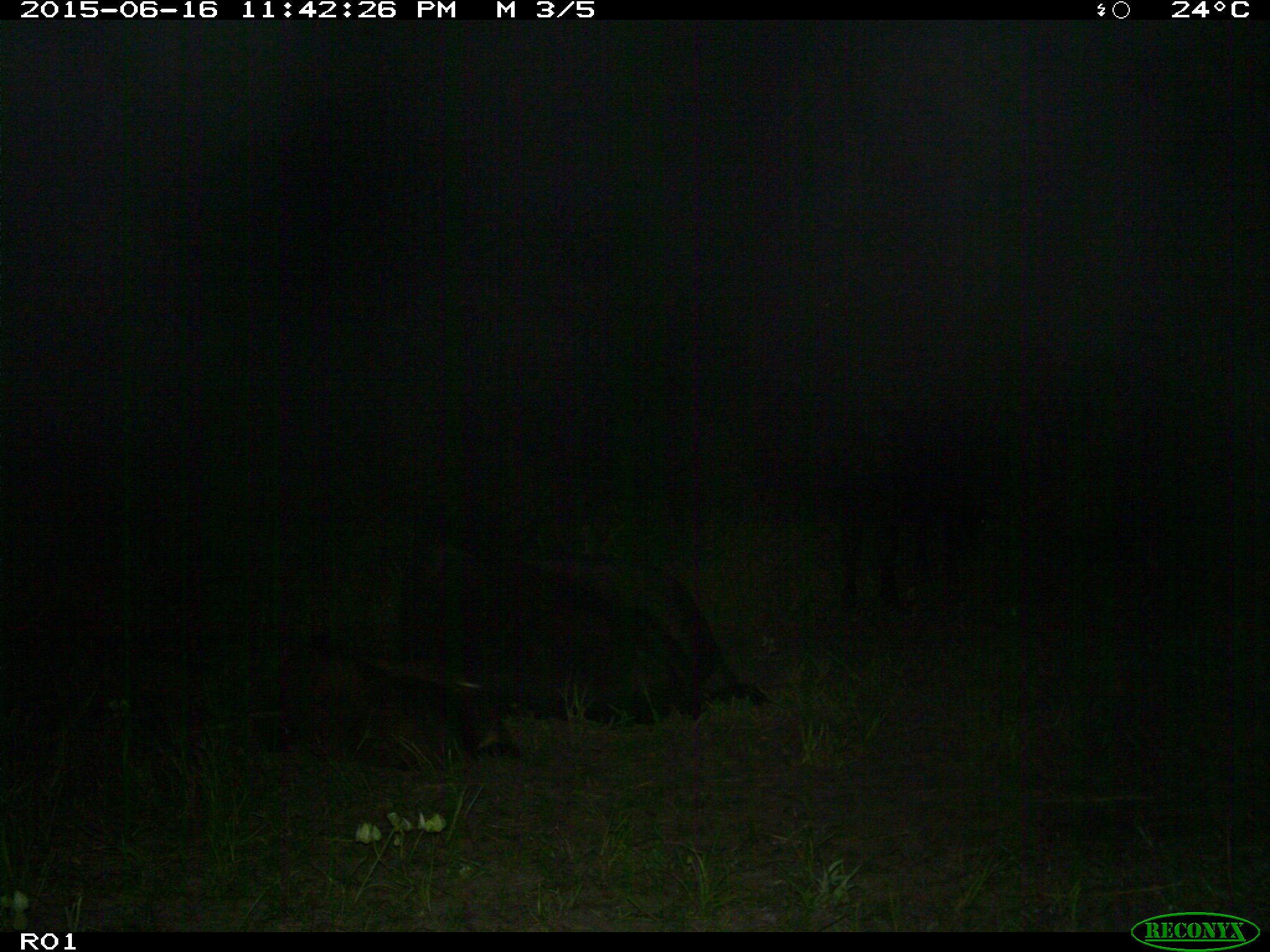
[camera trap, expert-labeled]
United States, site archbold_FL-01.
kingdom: Animalia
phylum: Chordata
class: Mammalia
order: Artiodactyla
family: Bovidae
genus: Bos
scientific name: Bos taurus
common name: domestic cow